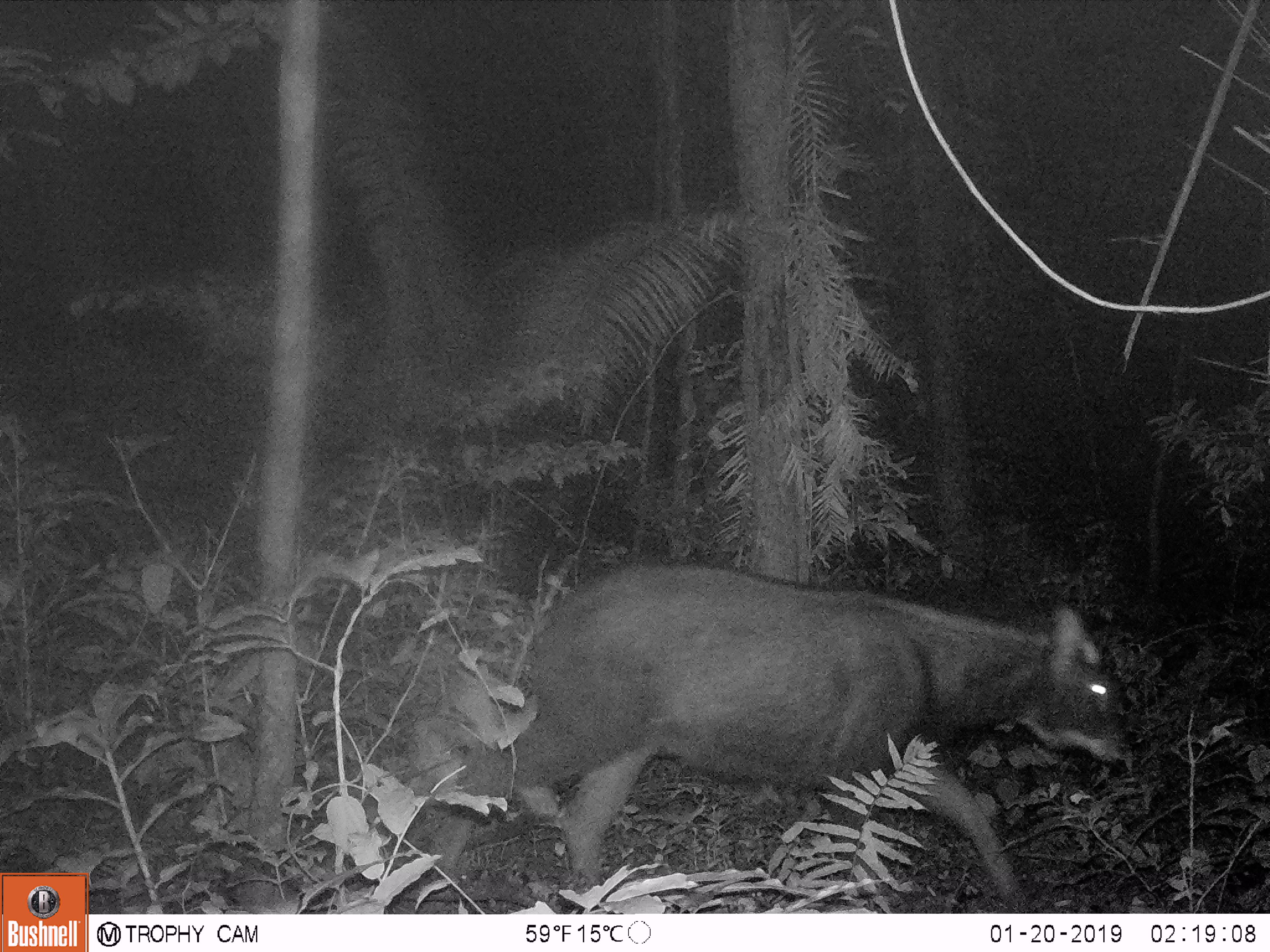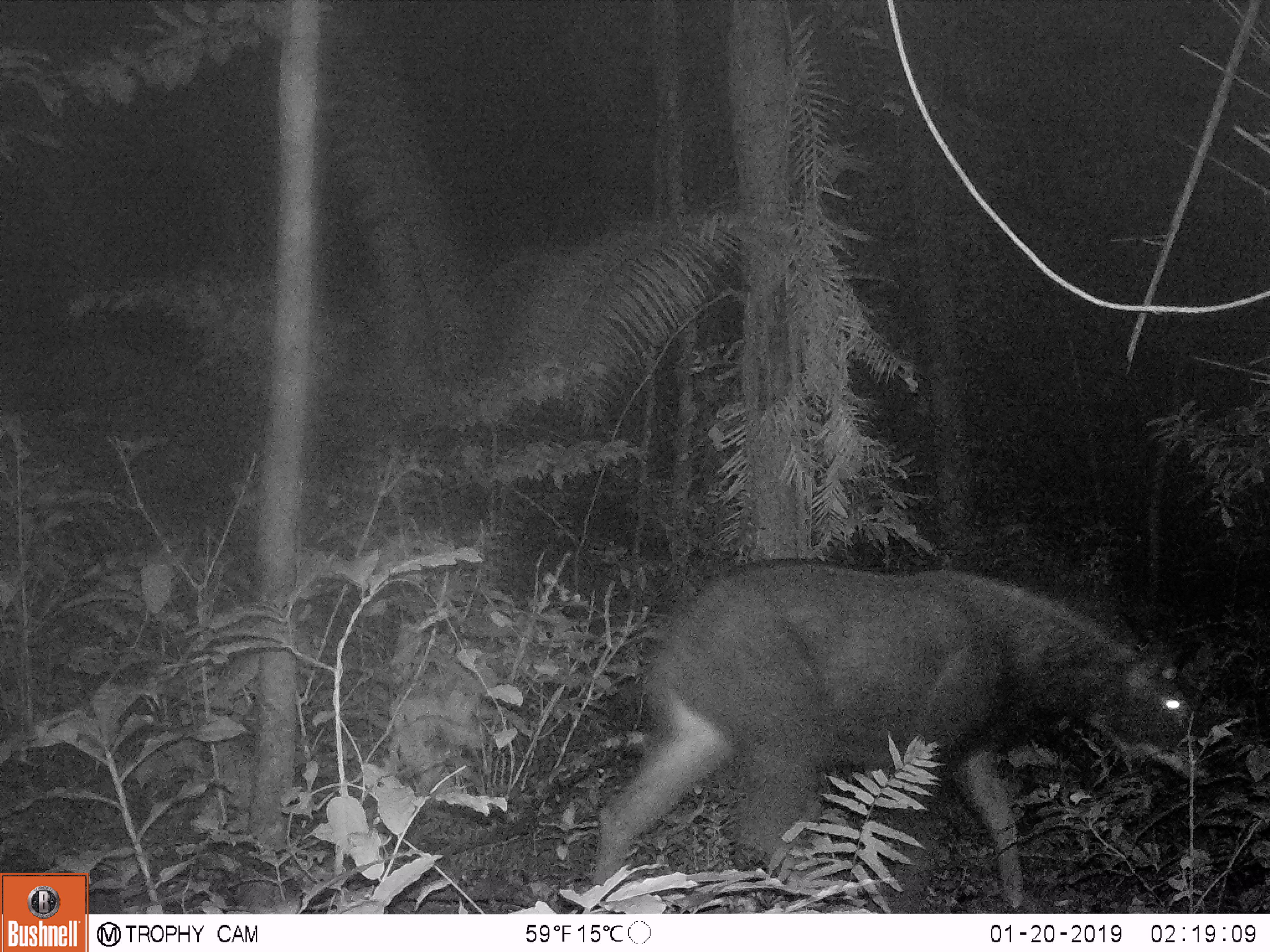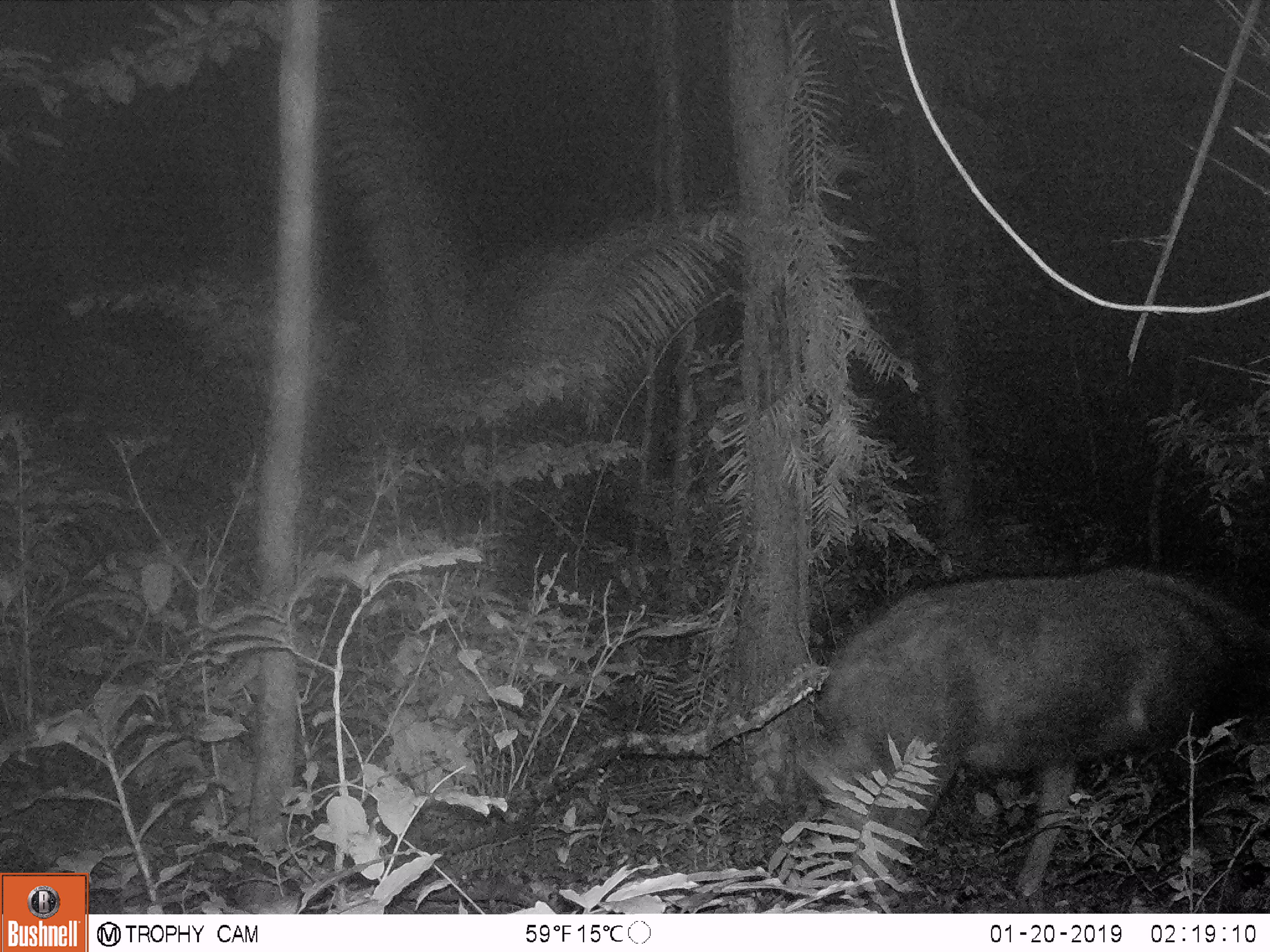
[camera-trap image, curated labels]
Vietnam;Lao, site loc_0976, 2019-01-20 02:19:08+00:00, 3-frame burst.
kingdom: Animalia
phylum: Chordata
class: Mammalia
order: Artiodactyla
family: Bovidae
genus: Capricornis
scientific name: Capricornis sumatraensis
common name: chinese serow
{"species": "chinese serow (Capricornis sumatraensis)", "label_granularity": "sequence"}